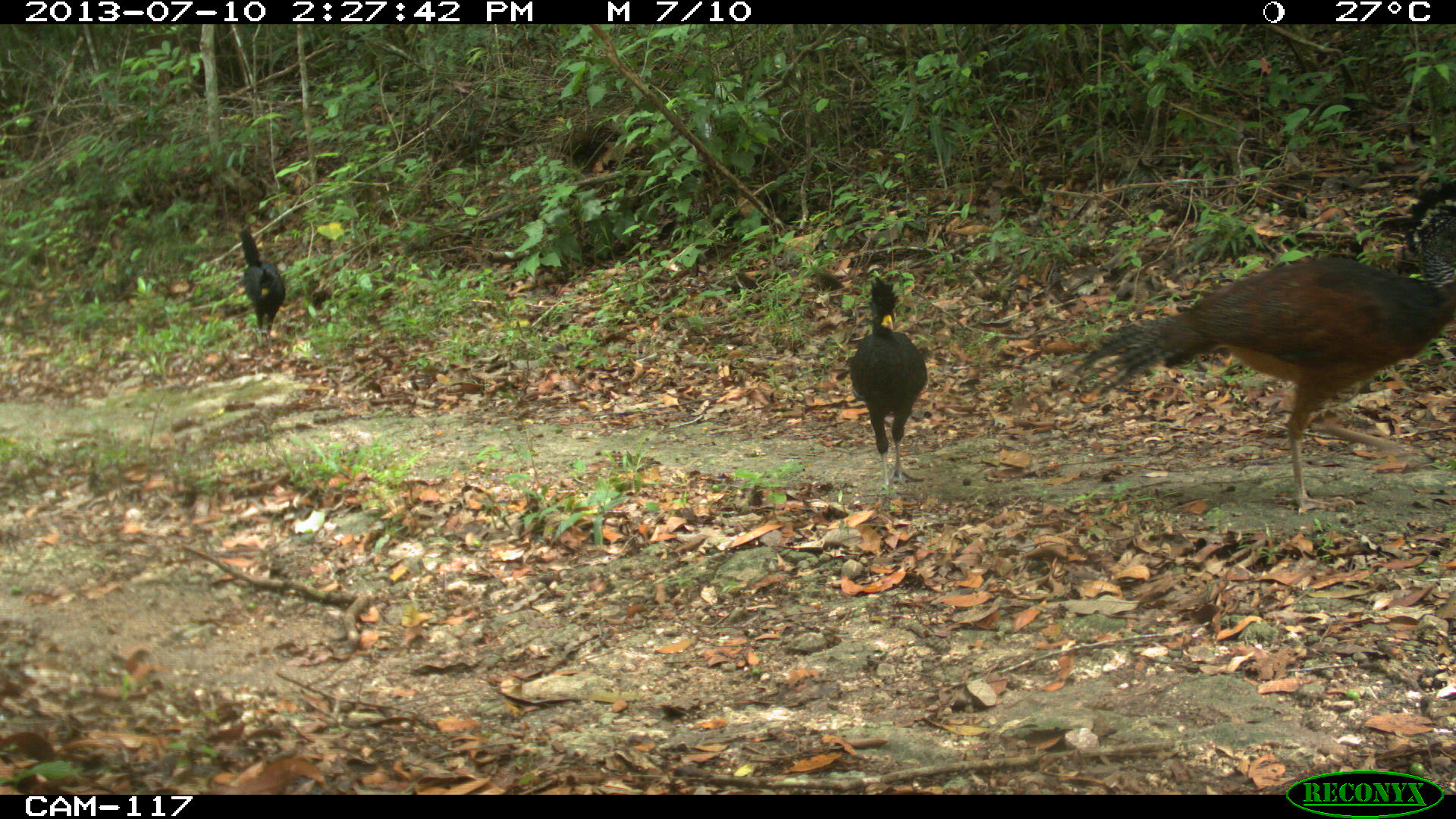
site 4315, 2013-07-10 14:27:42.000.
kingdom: Animalia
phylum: Chordata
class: Aves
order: Galliformes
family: Cracidae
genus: Crax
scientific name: Crax rubra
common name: great curassow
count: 3